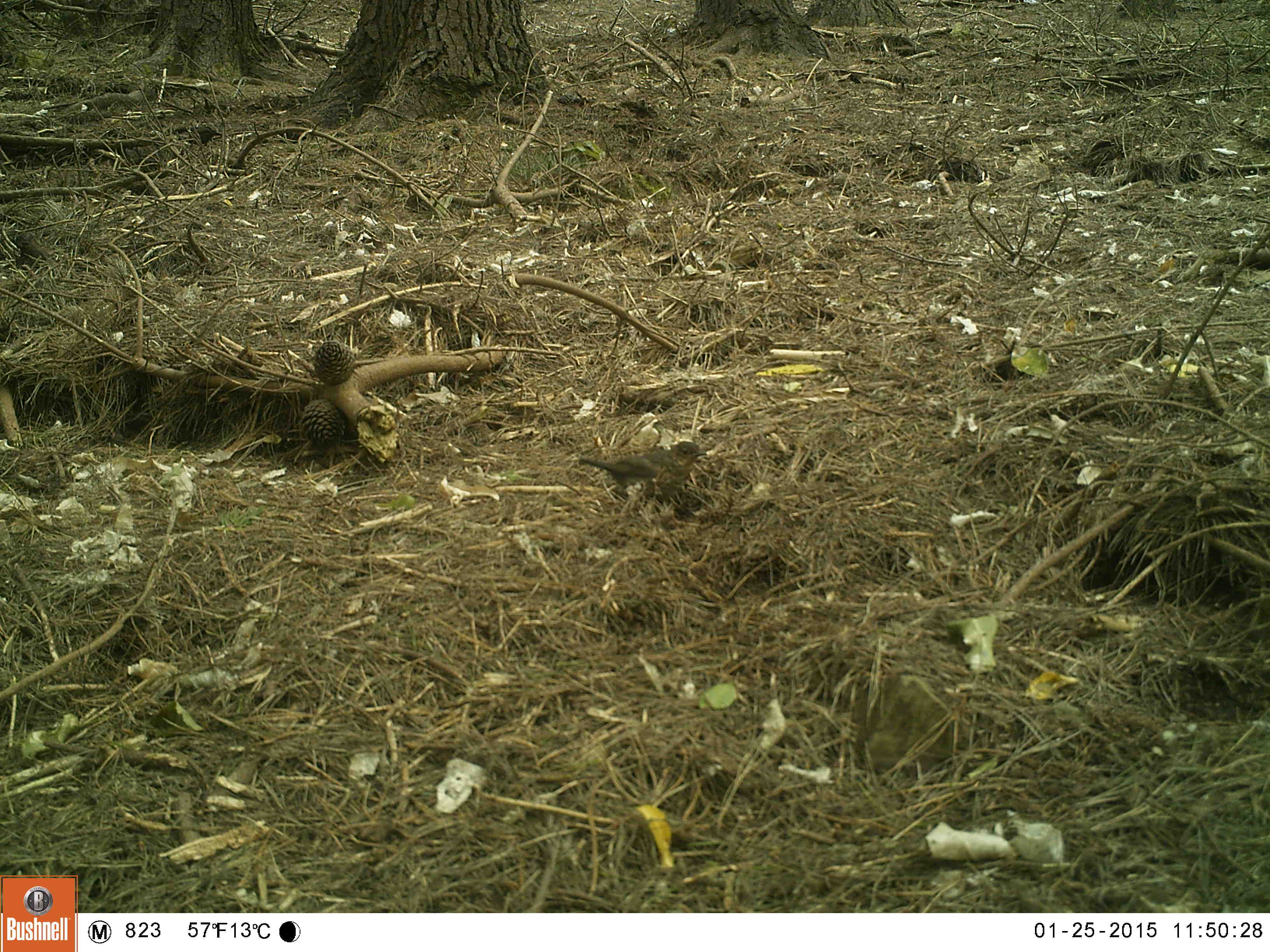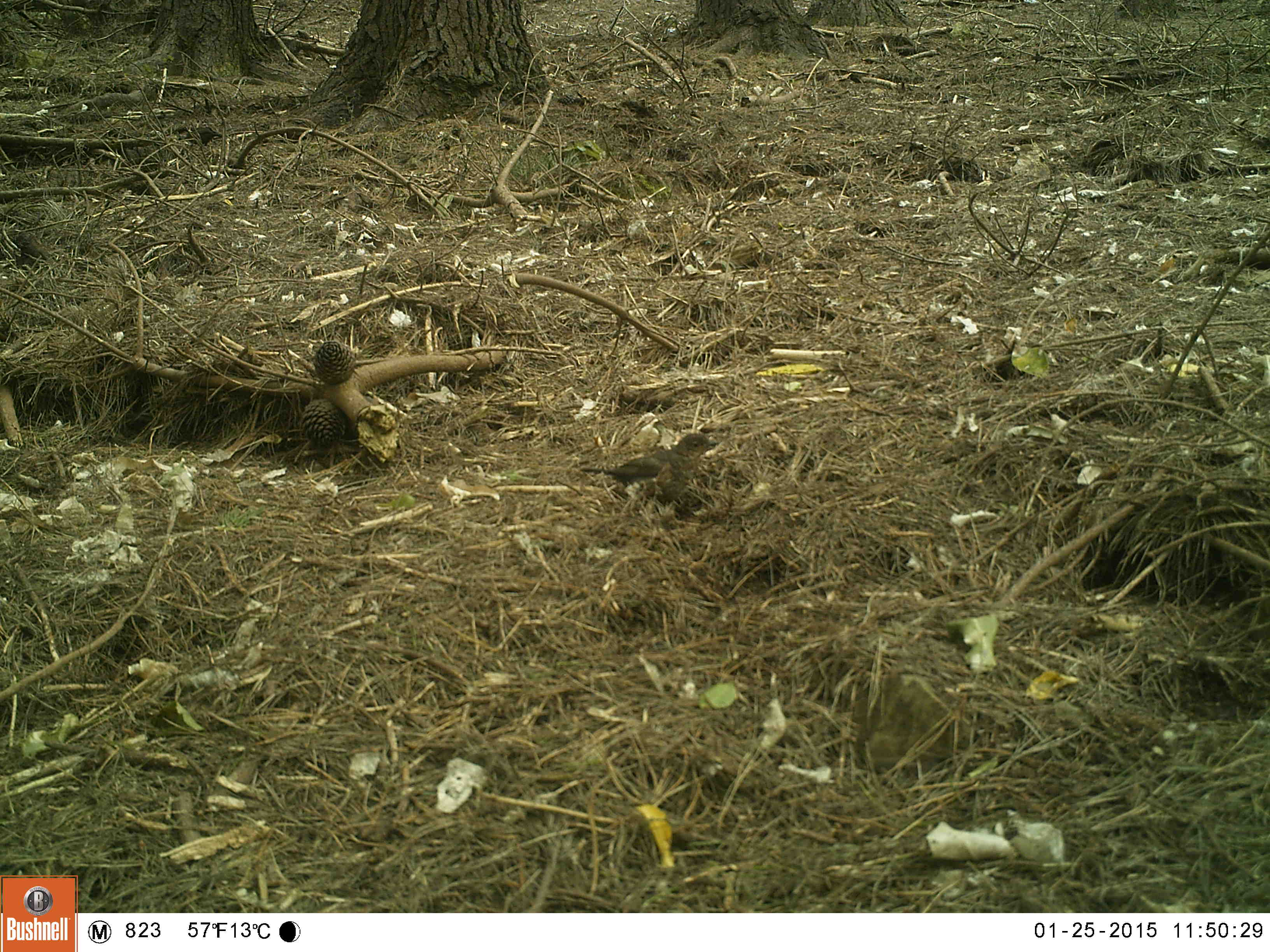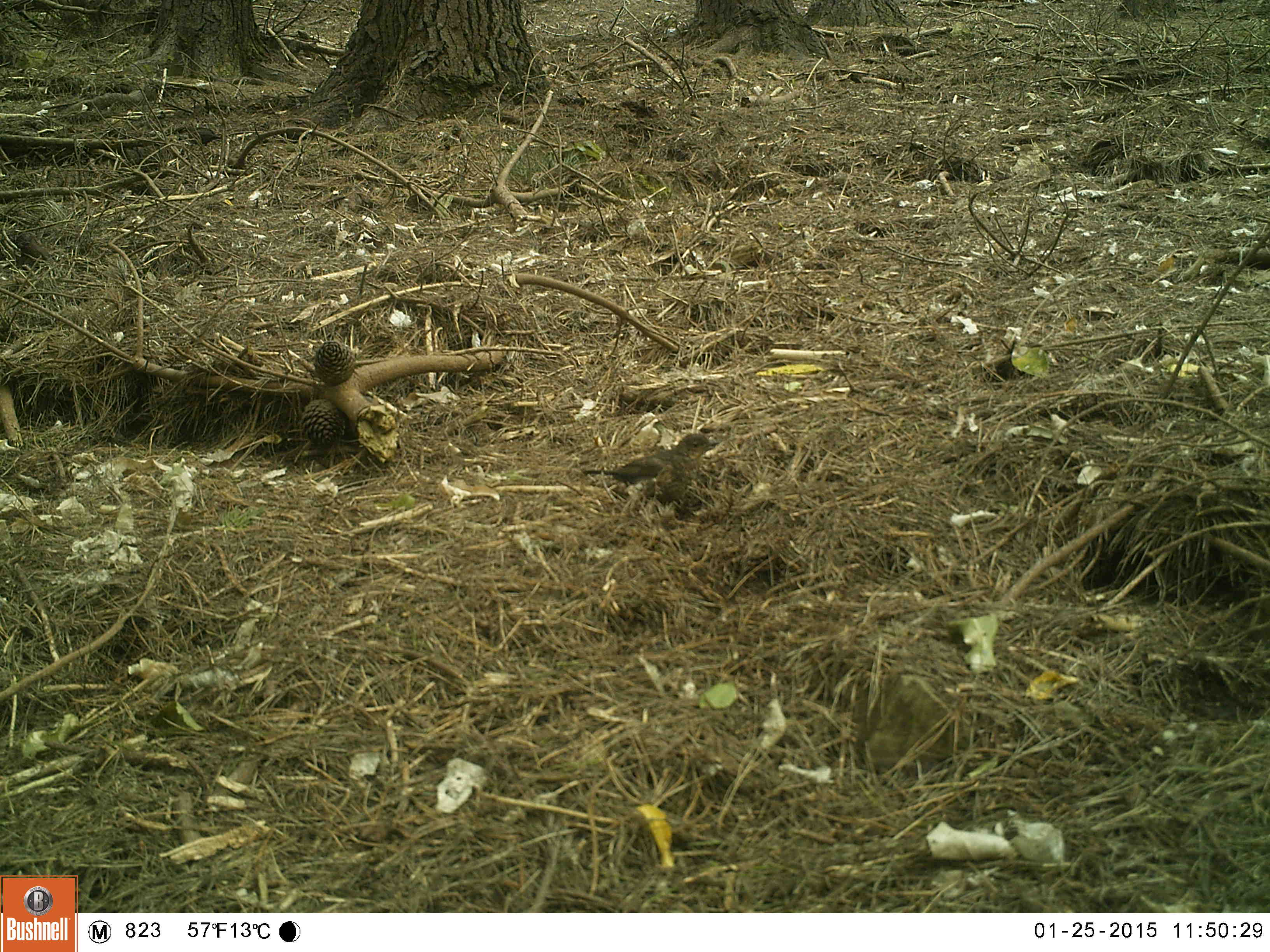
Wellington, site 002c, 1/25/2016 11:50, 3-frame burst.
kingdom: Animalia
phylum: Chordata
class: Aves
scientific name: Aves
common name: bird